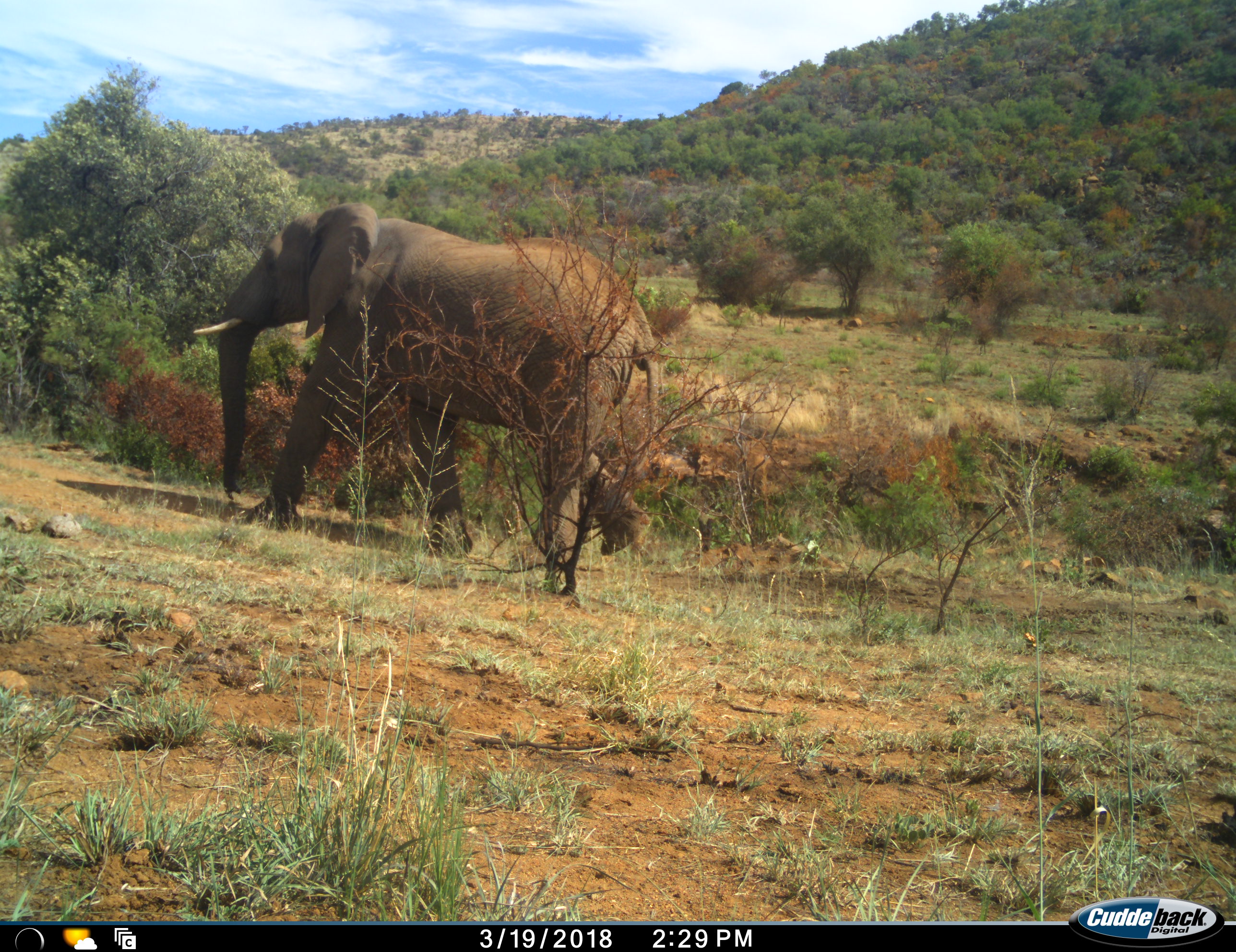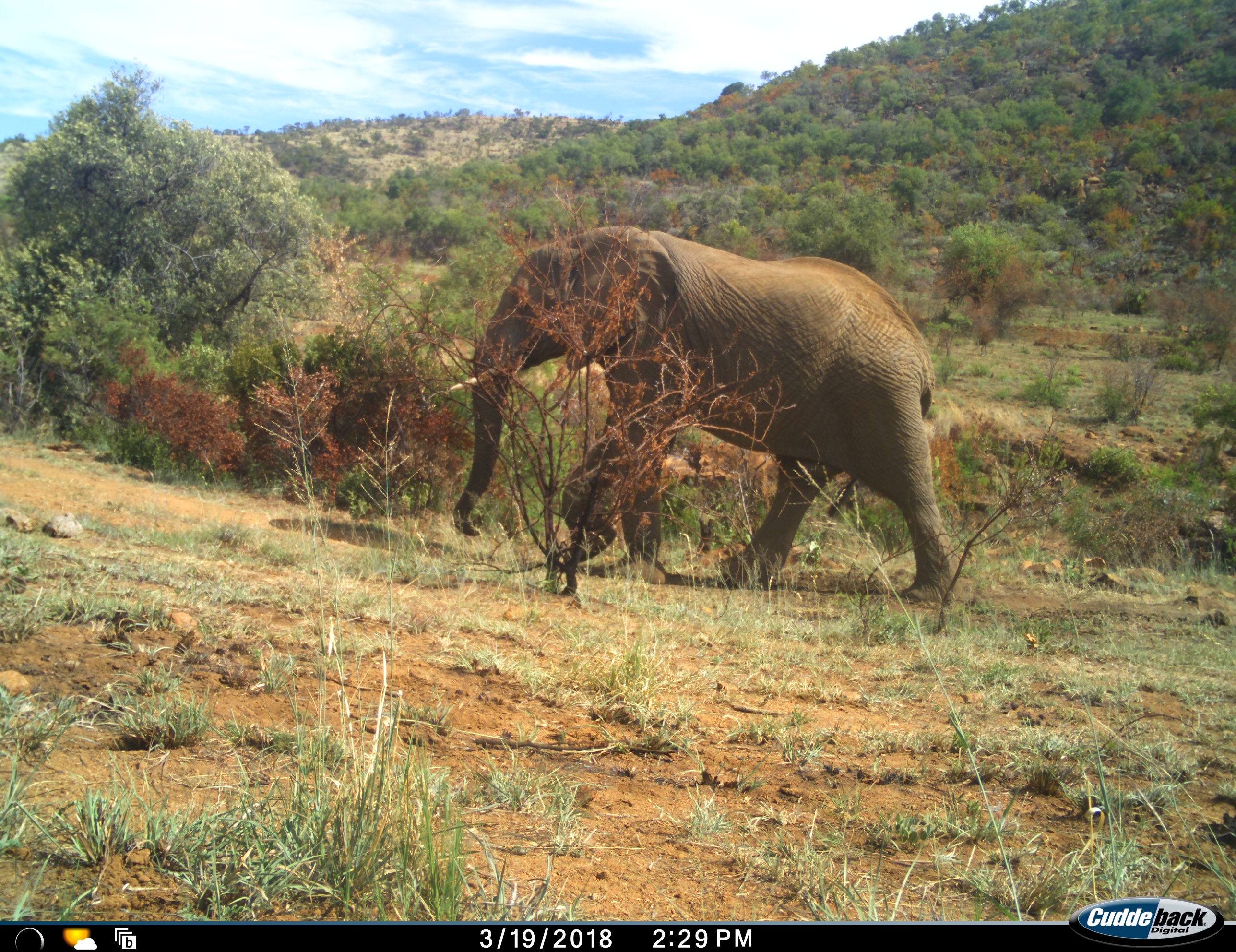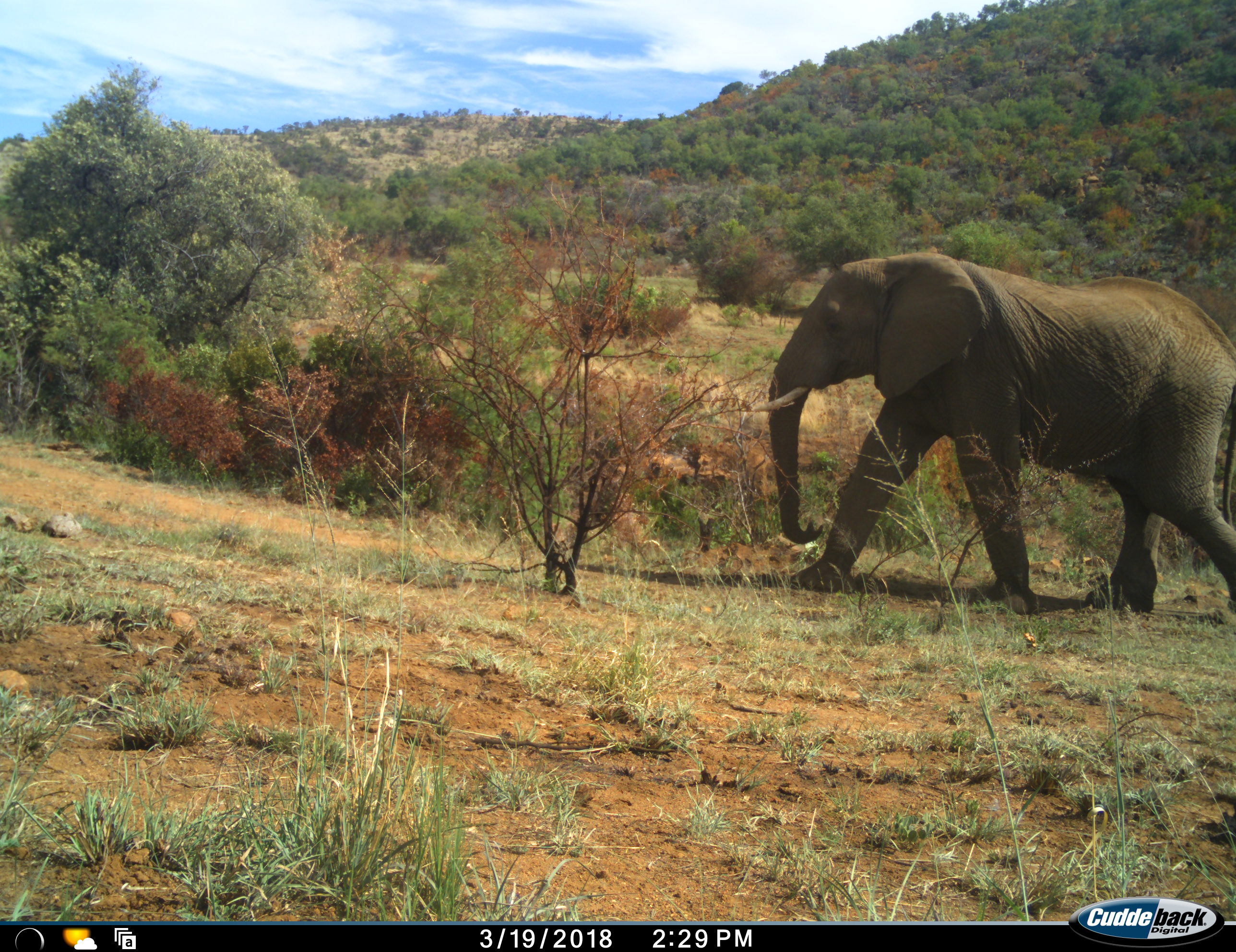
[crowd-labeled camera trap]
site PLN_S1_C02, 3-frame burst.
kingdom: Animalia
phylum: Chordata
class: Mammalia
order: Proboscidea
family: Elephantidae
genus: Loxodonta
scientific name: Loxodonta africana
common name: african bush elephant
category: elephant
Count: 1.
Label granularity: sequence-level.